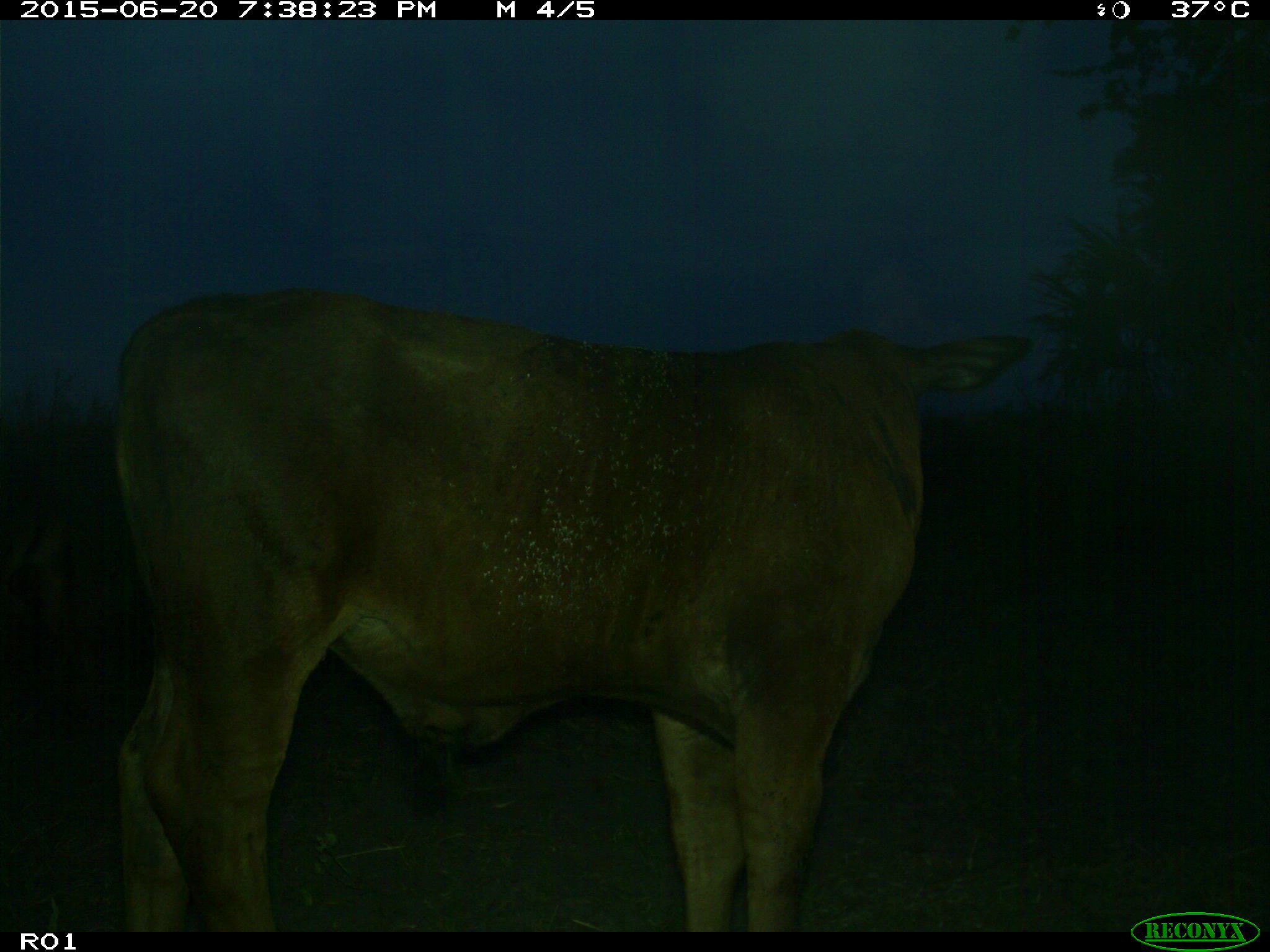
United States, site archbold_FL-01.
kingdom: Animalia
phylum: Chordata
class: Mammalia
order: Artiodactyla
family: Bovidae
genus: Bos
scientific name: Bos taurus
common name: domestic cow